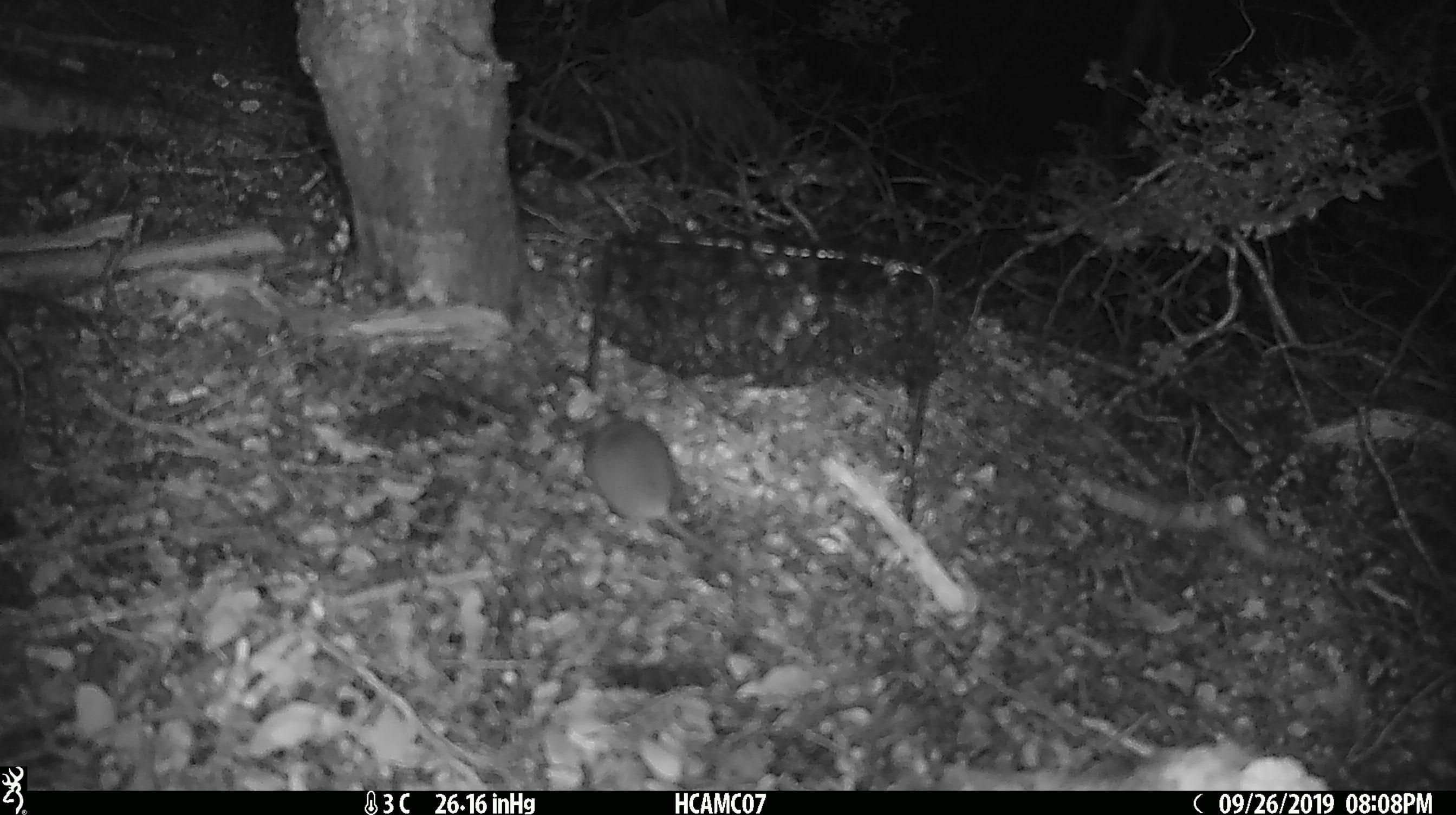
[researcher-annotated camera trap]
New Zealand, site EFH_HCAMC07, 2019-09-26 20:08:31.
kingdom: Animalia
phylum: Chordata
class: Mammalia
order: Rodentia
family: Muridae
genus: Mus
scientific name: Mus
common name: mouse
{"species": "mouse (Mus)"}